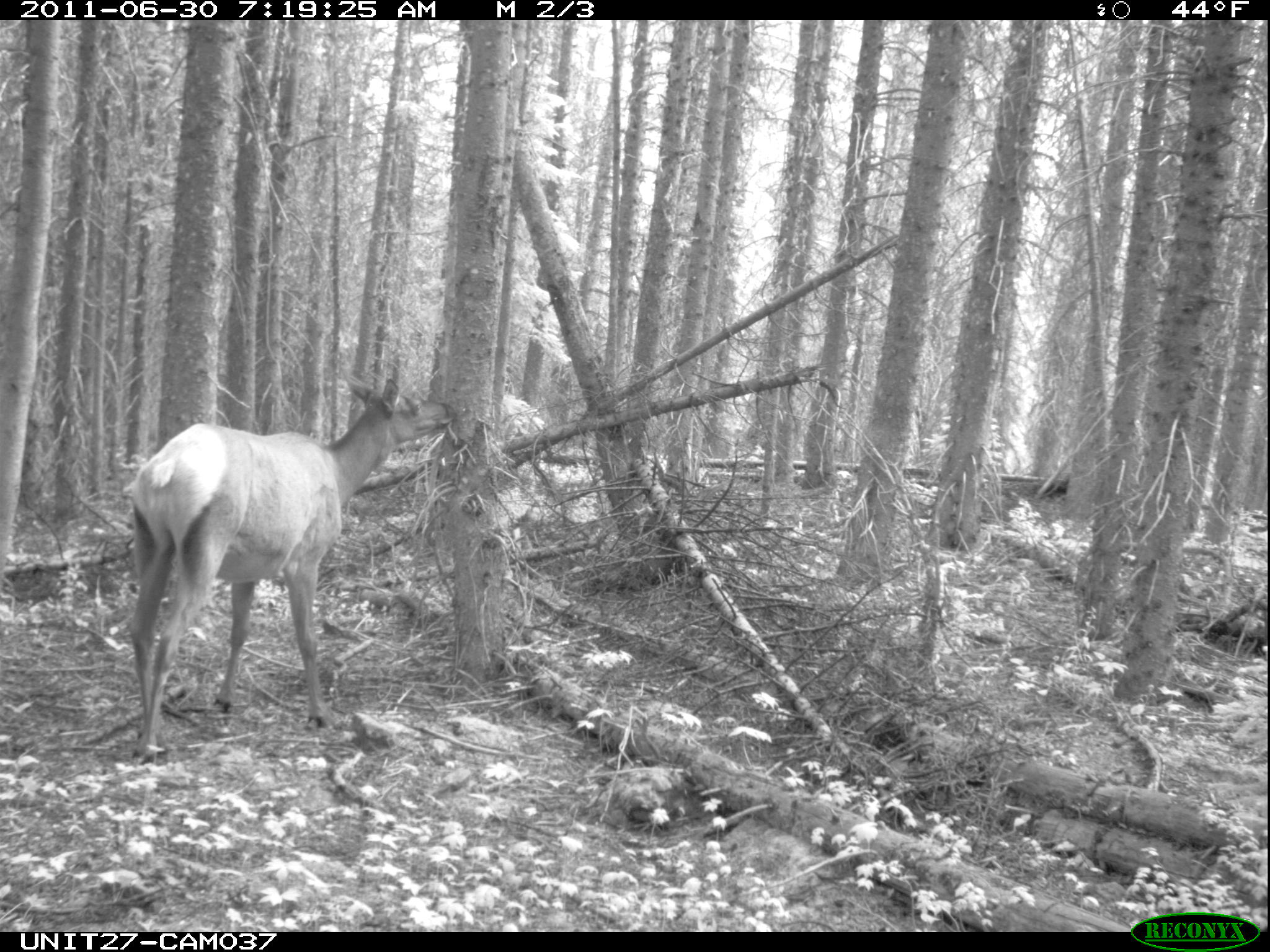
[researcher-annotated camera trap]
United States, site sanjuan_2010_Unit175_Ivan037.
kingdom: Animalia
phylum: Chordata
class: Mammalia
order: Artiodactyla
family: Cervidae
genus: Cervus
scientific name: Cervus elaphus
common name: red deer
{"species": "Cervus elaphus (red deer)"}